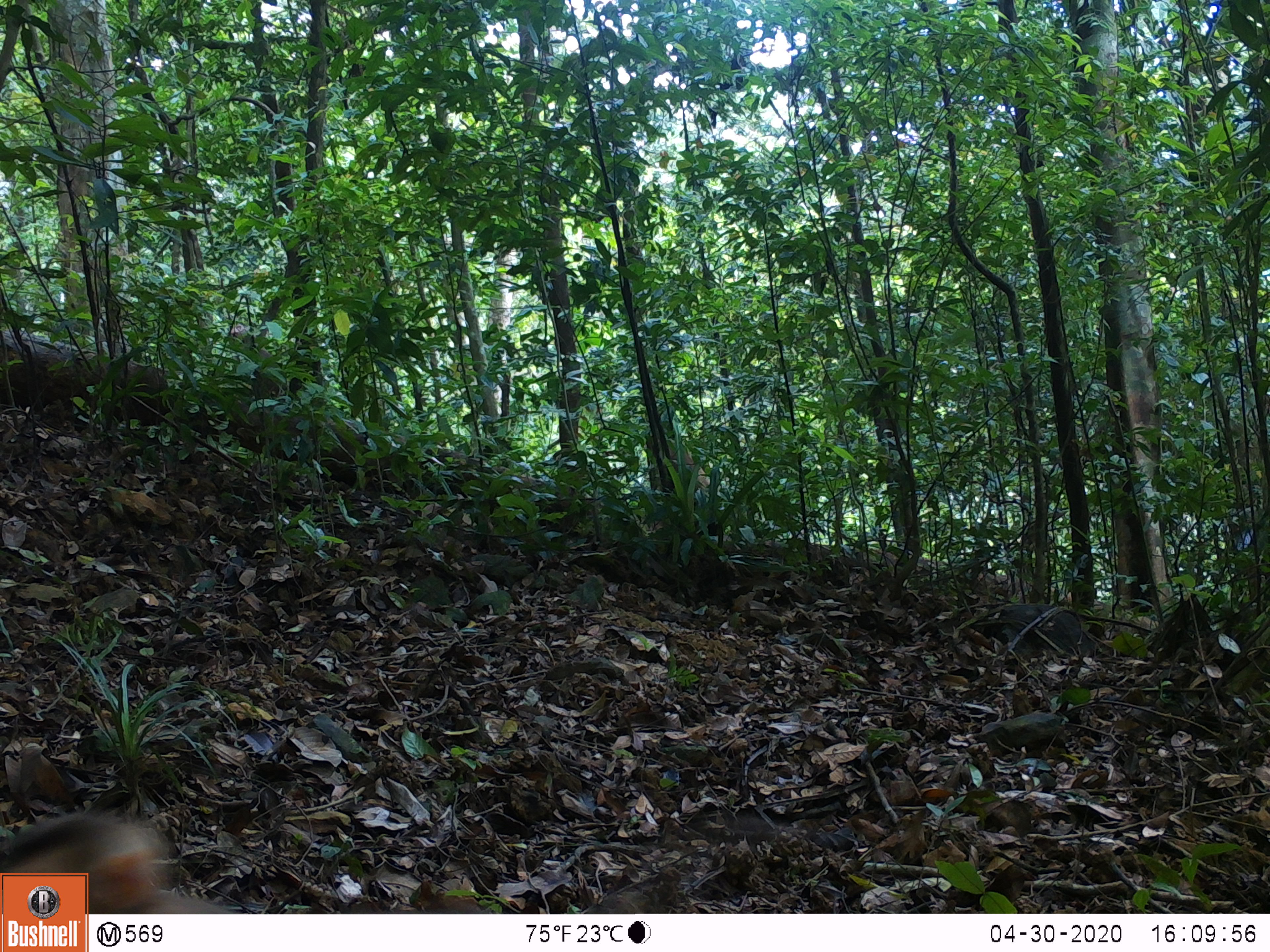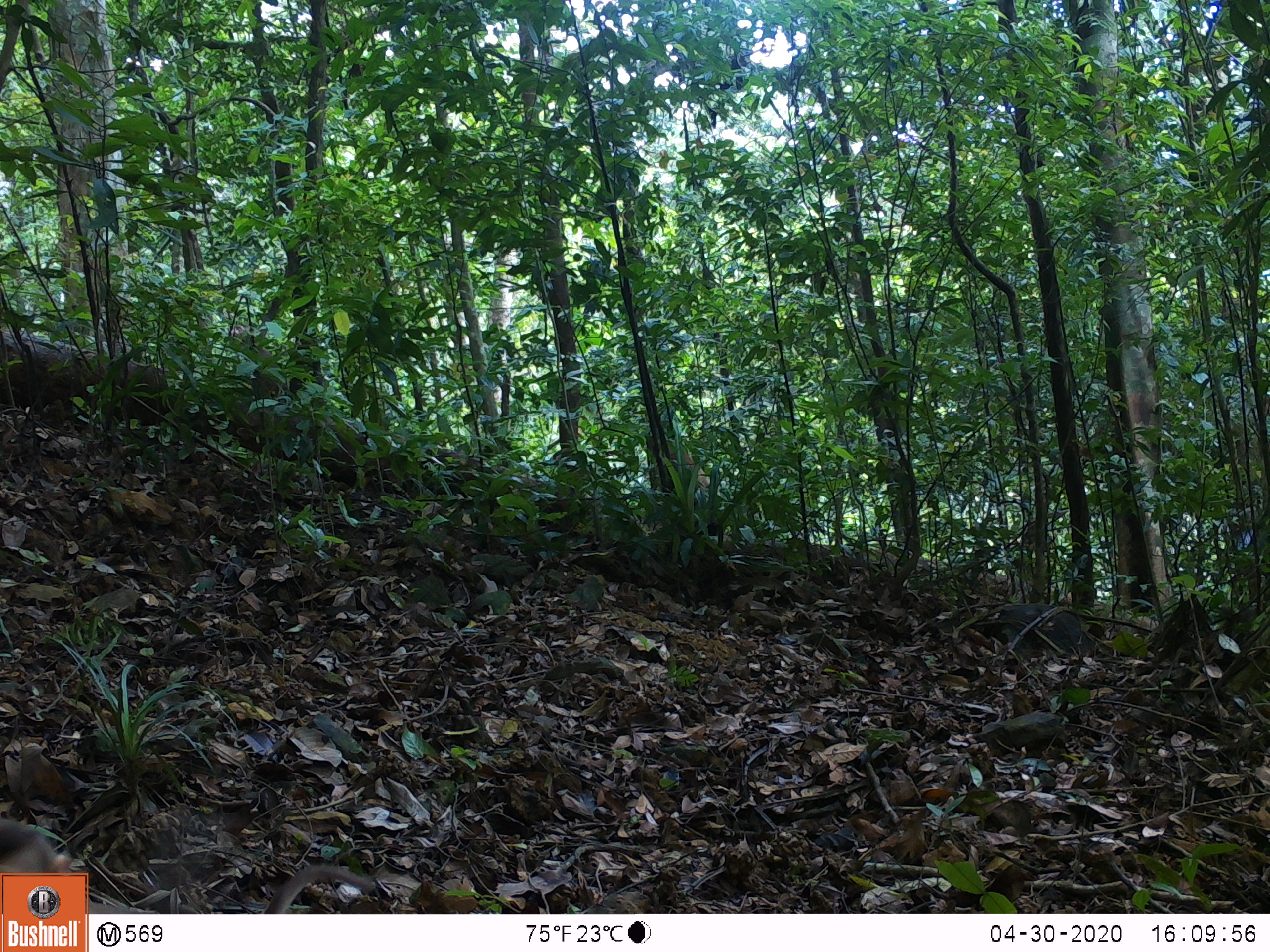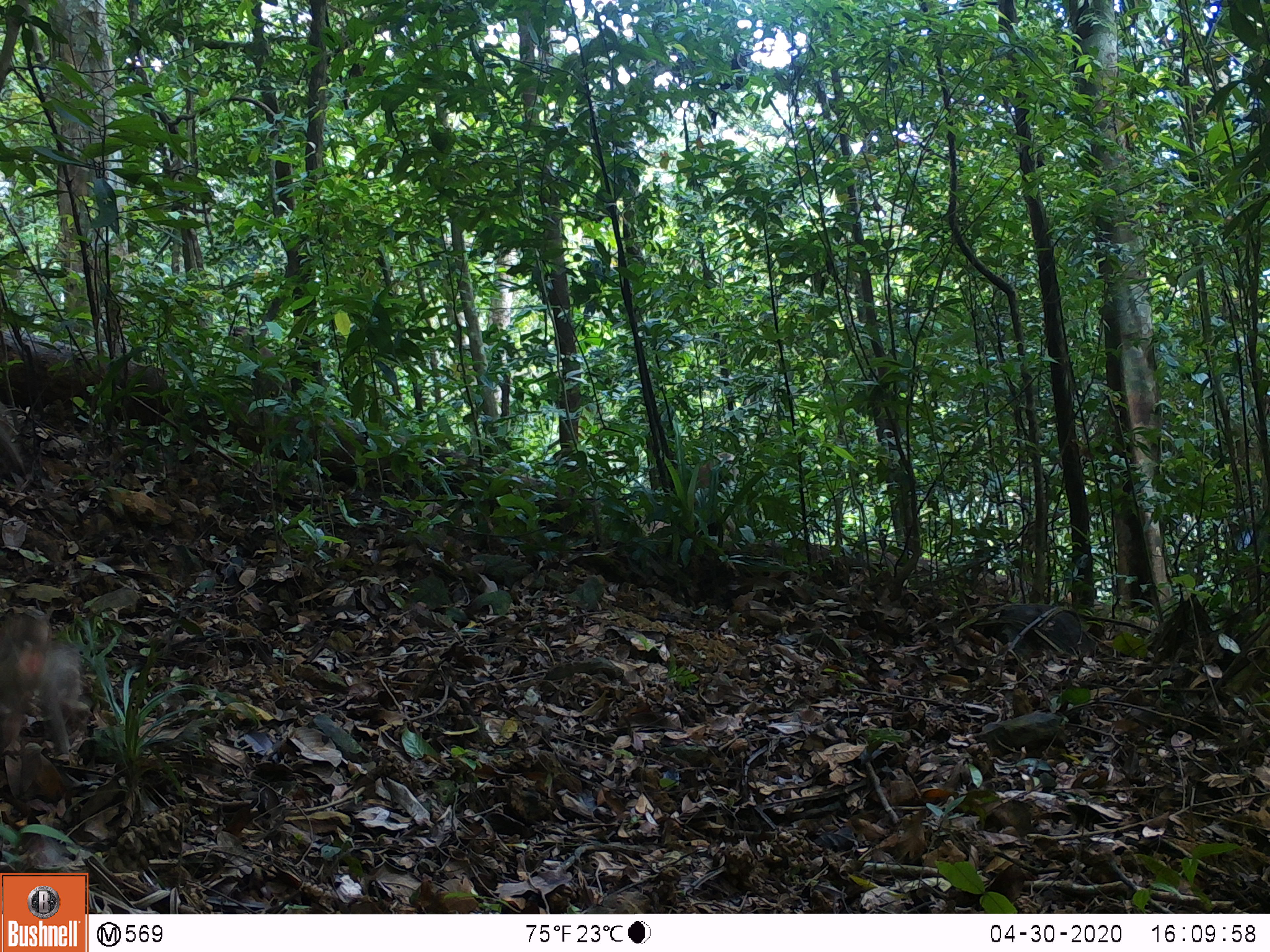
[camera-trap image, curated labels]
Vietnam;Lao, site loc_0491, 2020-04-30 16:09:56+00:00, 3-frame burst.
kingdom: Animalia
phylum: Chordata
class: Mammalia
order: Primates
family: Cercopithecidae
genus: Macaca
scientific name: Macaca nemestrina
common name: pig-tailed macaque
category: pig tailed macaque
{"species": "pig tailed macaque (pig-tailed macaque) (Macaca nemestrina)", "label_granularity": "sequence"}